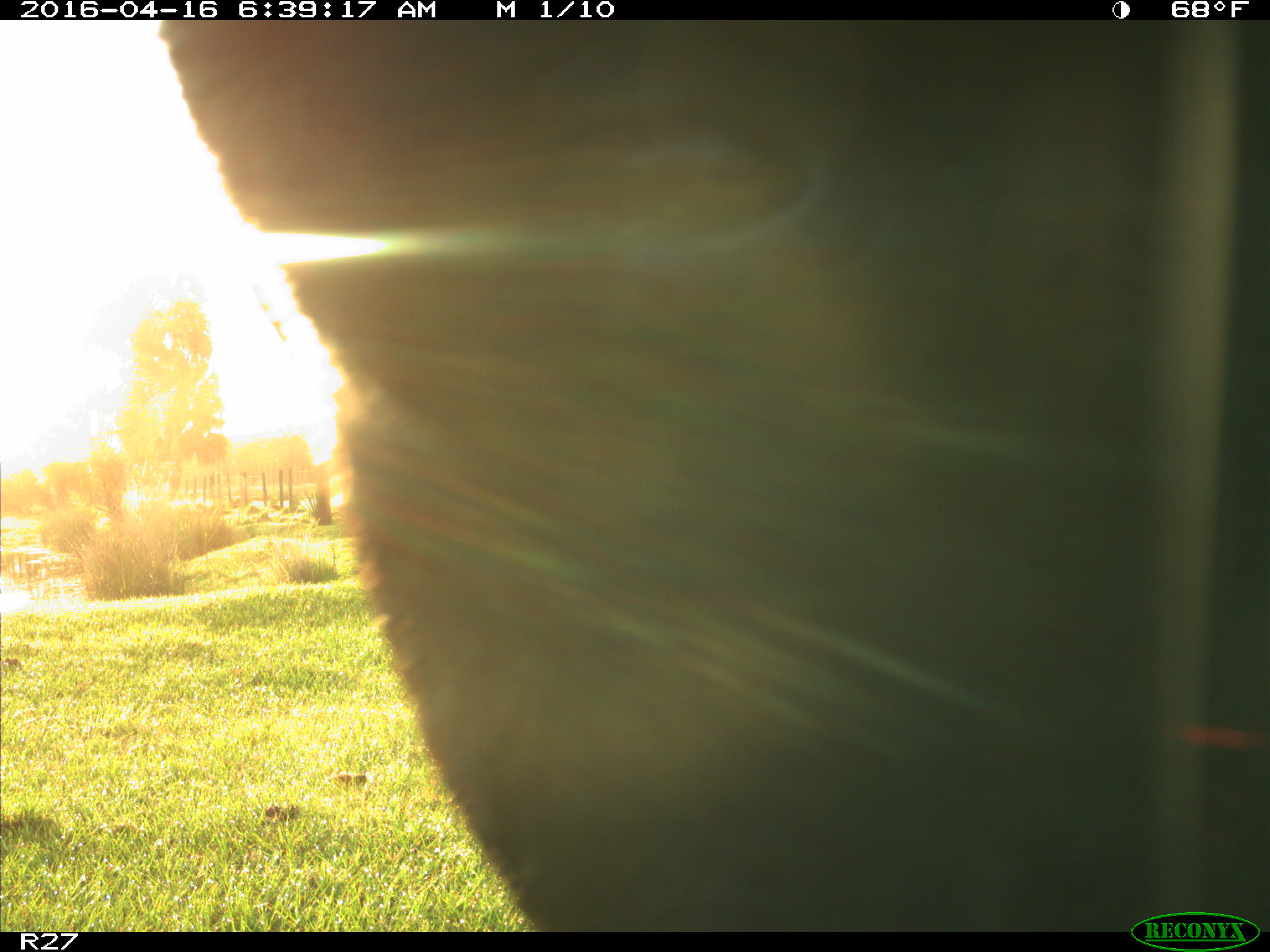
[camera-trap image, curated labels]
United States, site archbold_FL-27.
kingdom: Animalia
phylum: Chordata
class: Mammalia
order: Artiodactyla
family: Bovidae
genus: Bos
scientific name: Bos taurus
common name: domestic cow